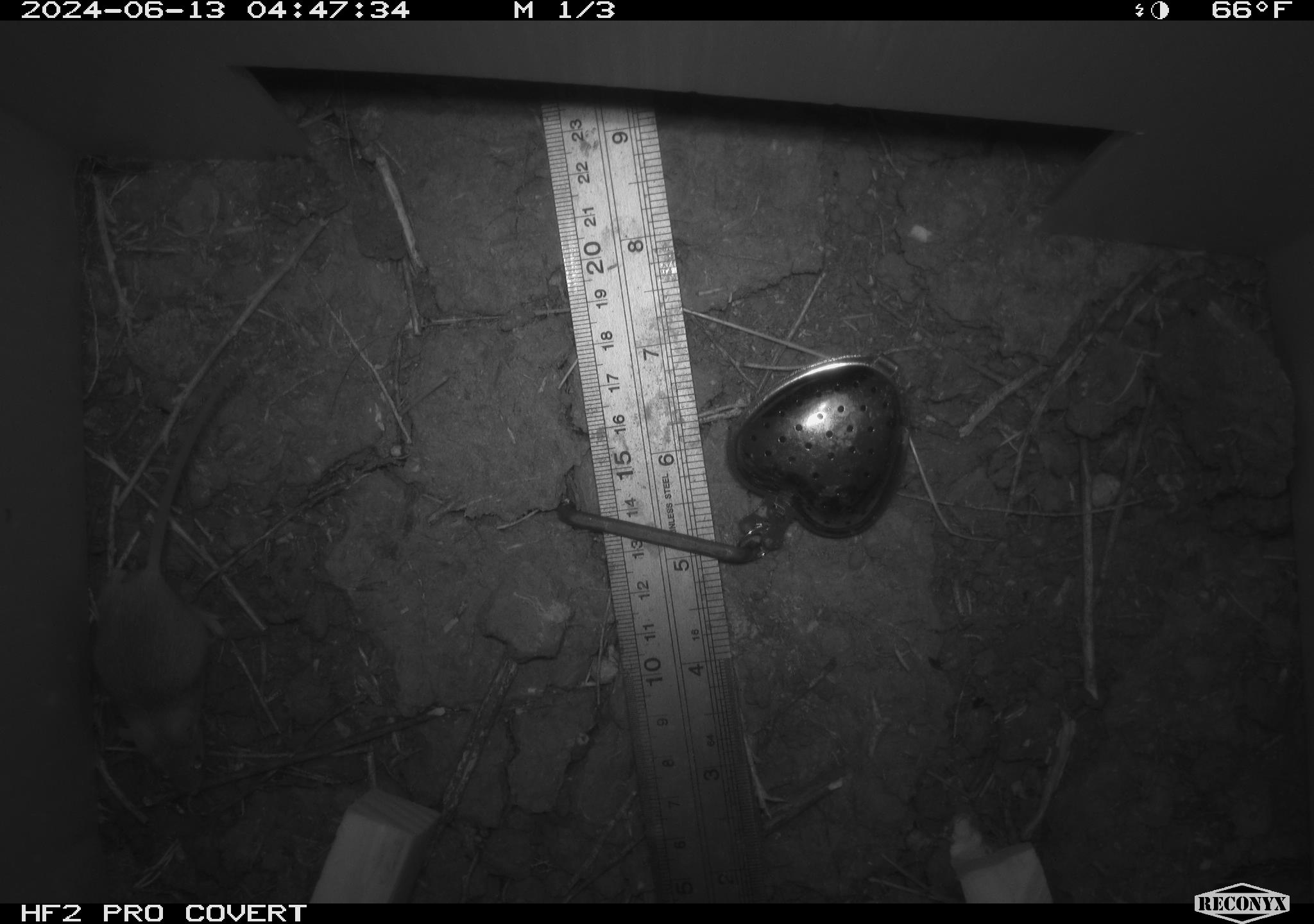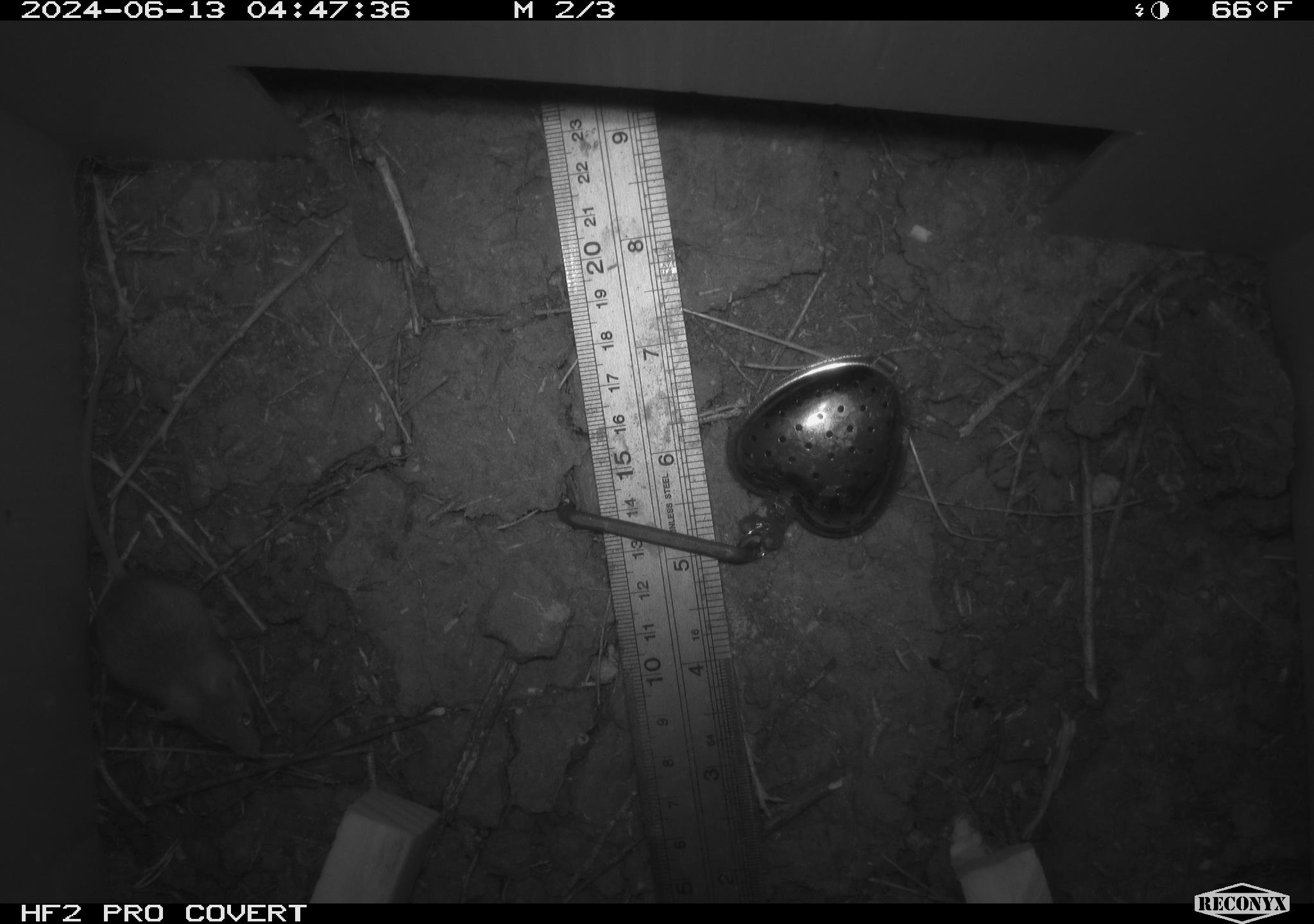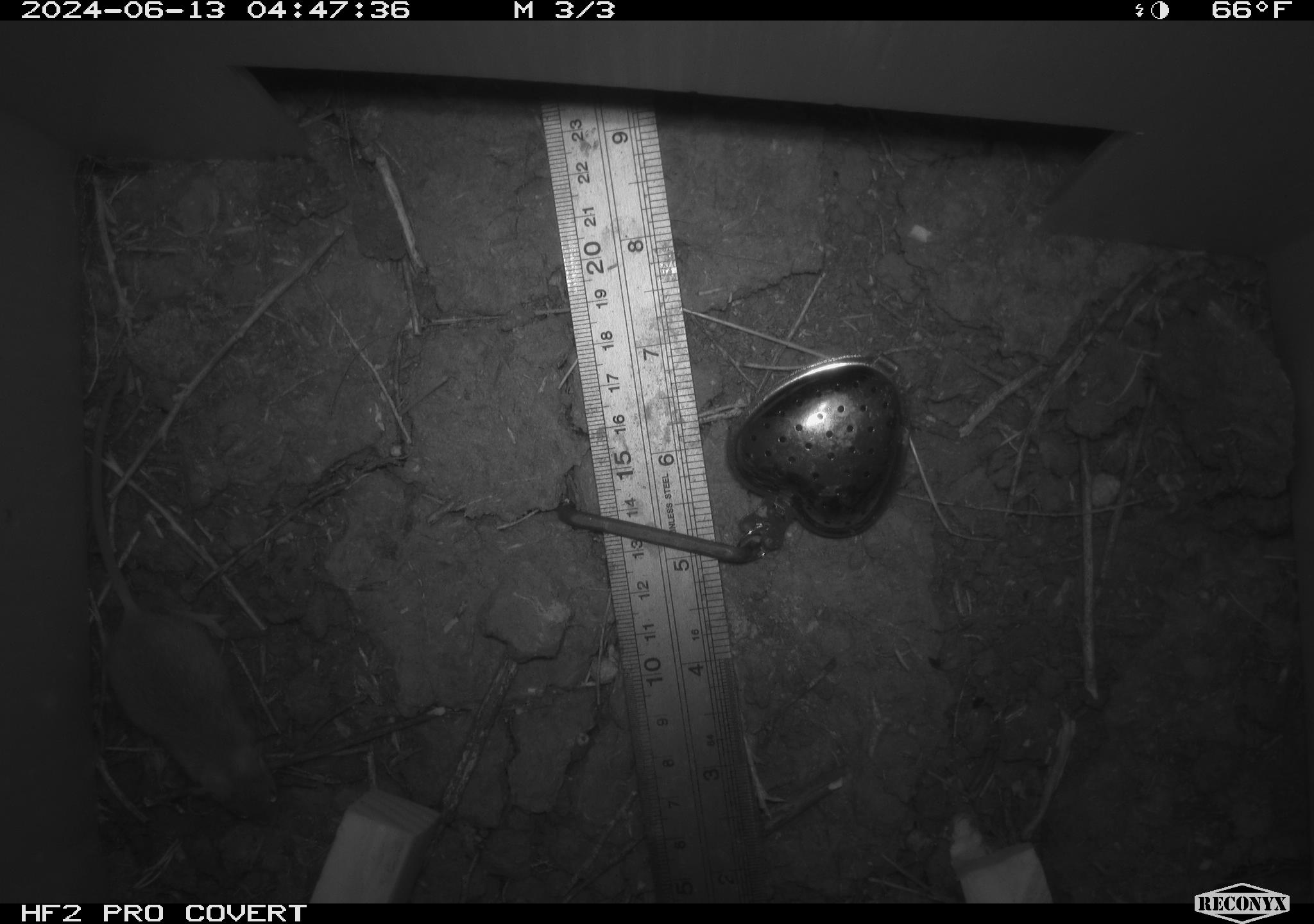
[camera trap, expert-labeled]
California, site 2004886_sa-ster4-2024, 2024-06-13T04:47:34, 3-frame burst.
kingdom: Animalia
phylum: Chordata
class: Mammalia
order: Rodentia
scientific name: Rodentia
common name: mouse species